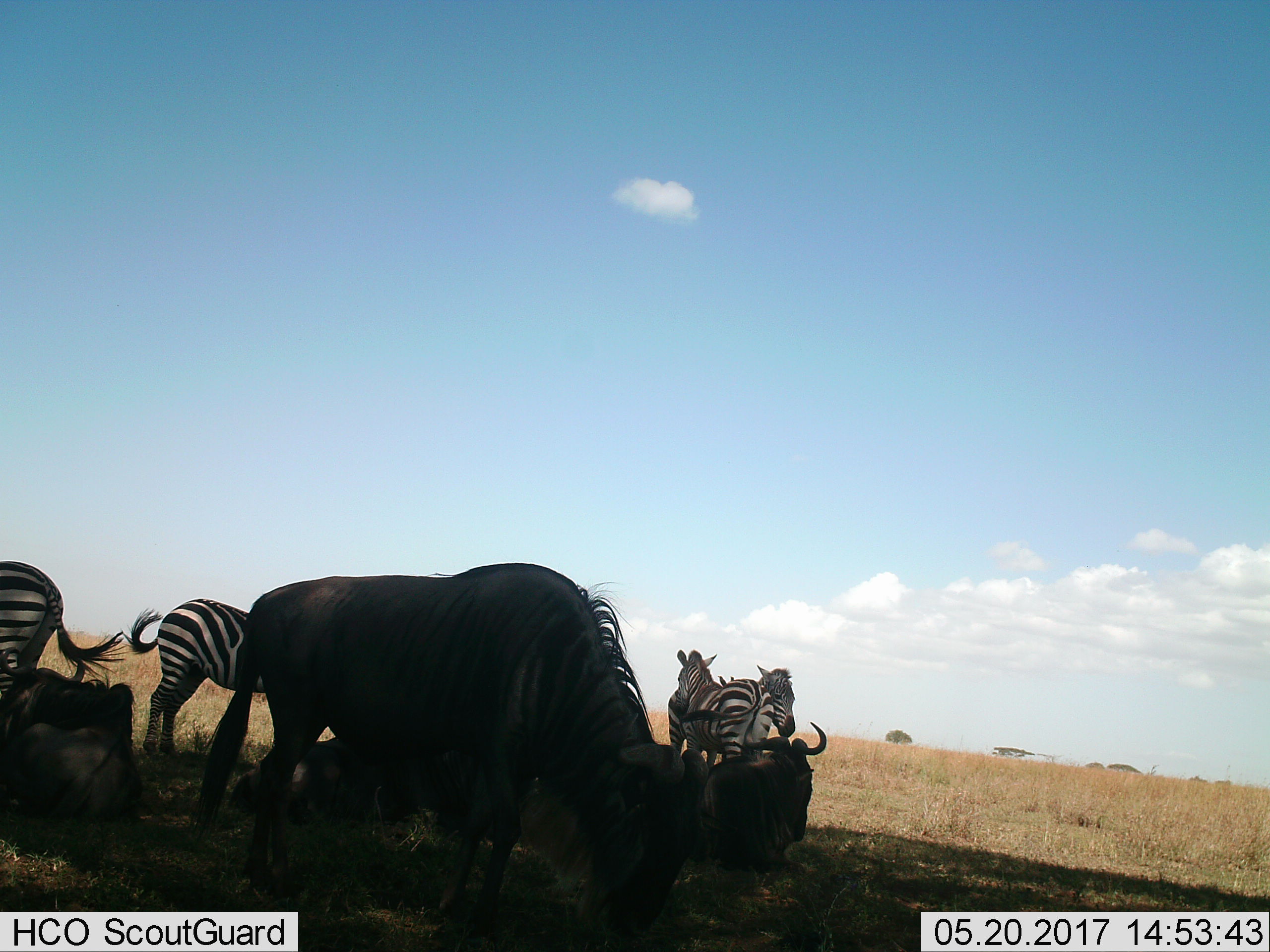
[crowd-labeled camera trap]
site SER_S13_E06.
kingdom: Animalia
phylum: Chordata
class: Mammalia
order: Artiodactyla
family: Bovidae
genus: Connochaetes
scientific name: Connochaetes taurinus taurinus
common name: blue wildebeest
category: wildebeestblue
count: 3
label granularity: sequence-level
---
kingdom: Animalia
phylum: Chordata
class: Mammalia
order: Perissodactyla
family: Equidae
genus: Equus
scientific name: Equus quagga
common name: plains zebra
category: zebraplains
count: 4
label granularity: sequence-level